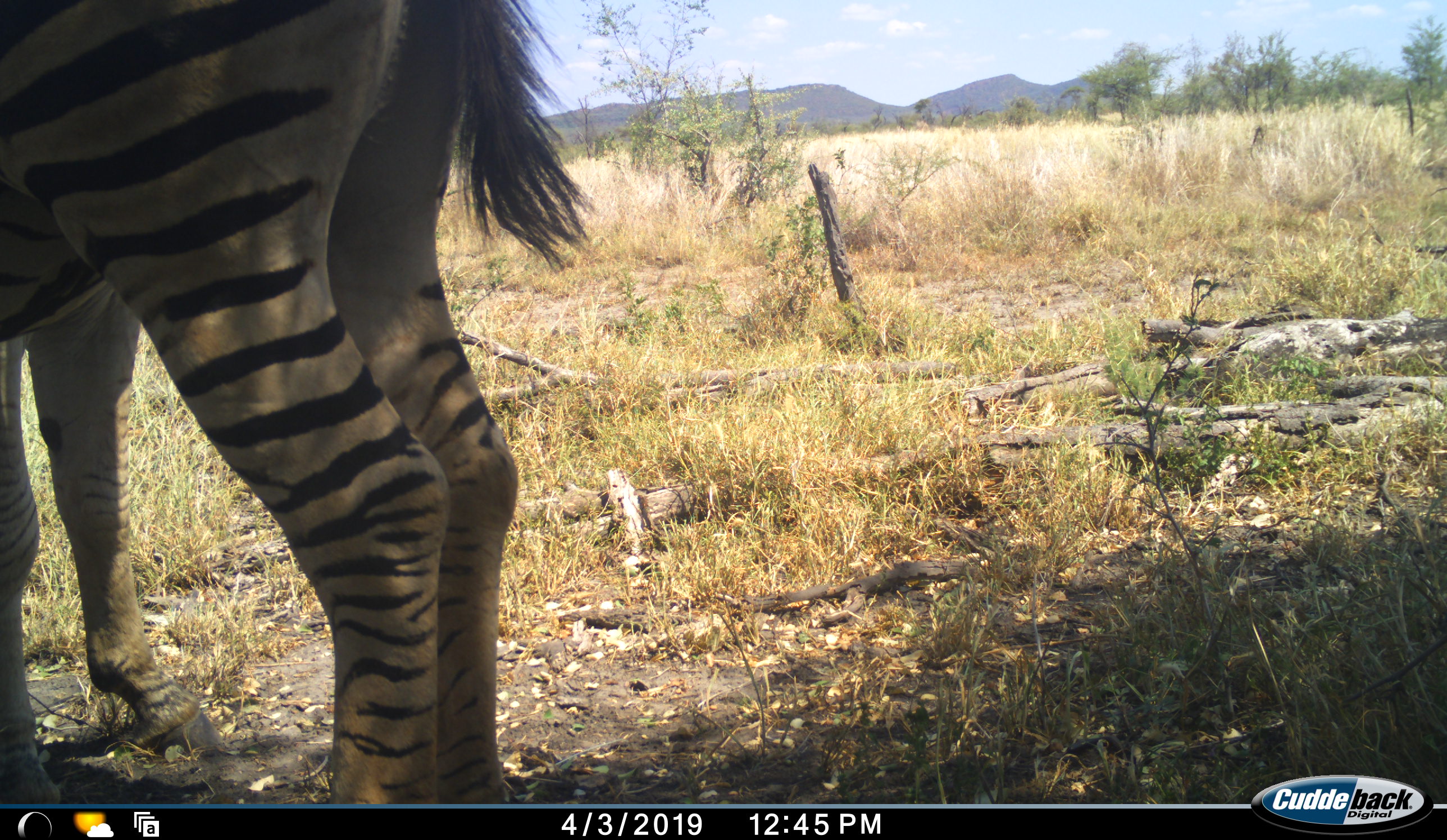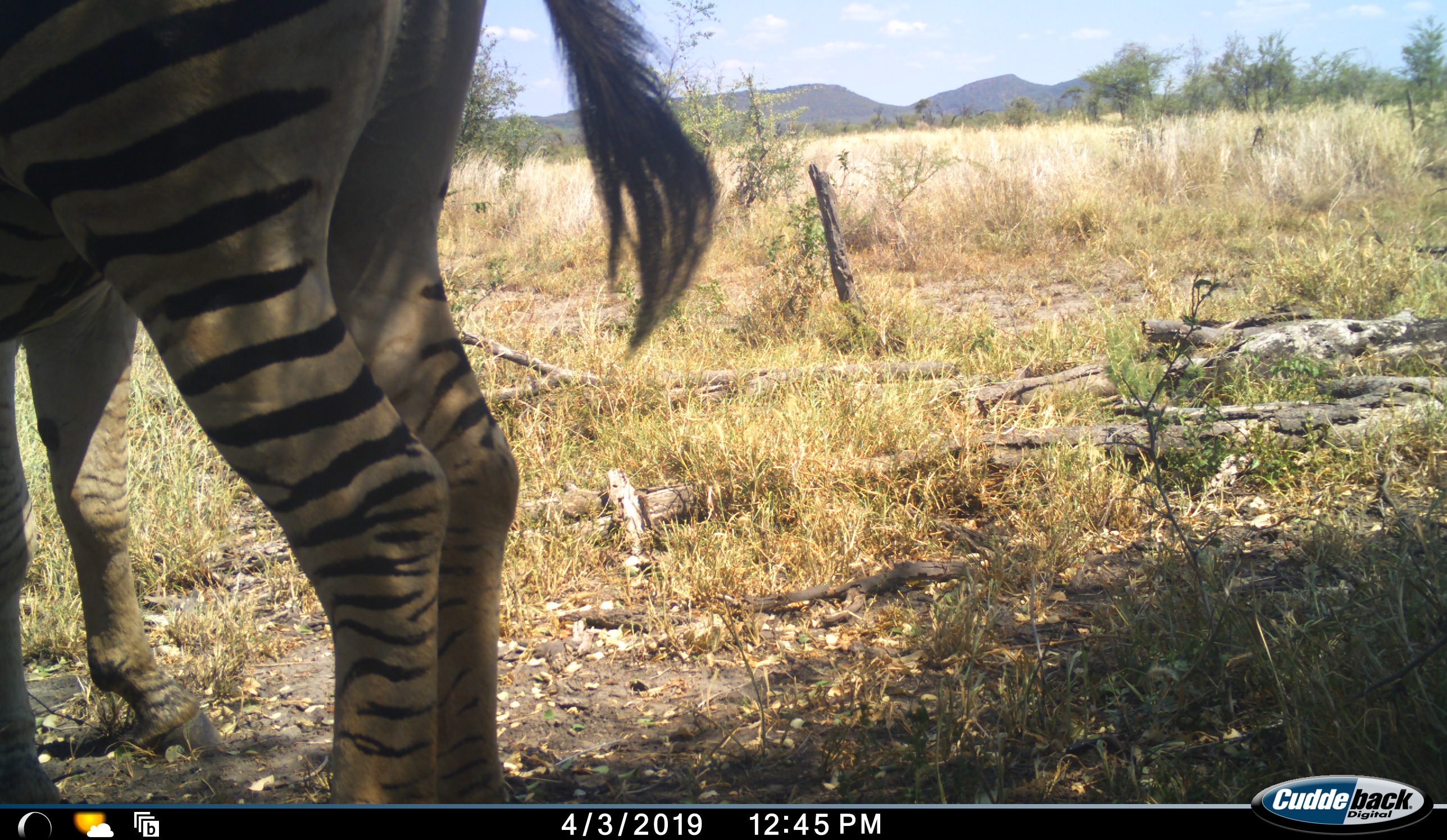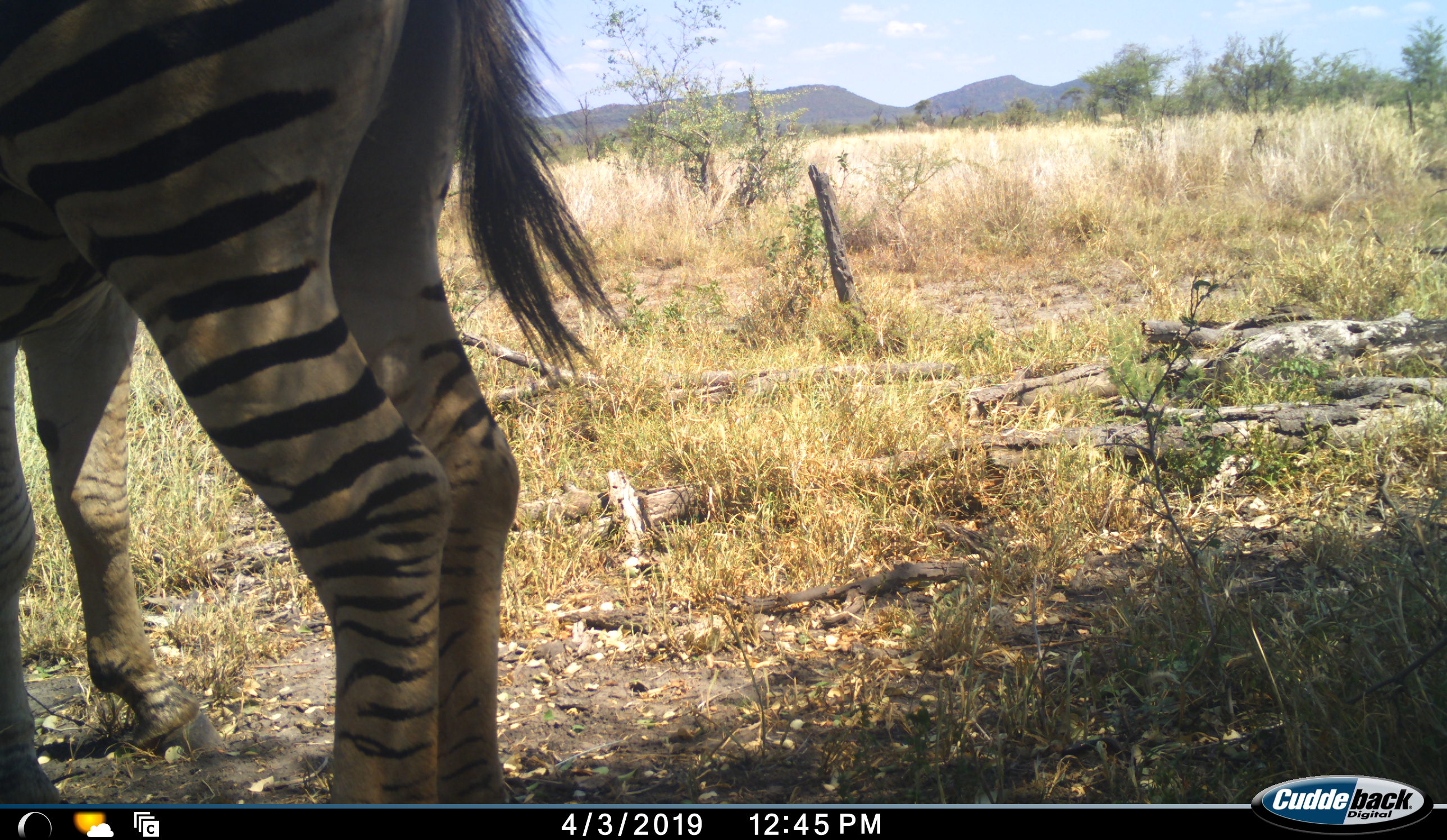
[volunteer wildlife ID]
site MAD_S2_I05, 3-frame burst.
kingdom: Animalia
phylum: Chordata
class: Mammalia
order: Perissodactyla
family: Equidae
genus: Equus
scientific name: Equus quagga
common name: plains zebra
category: zebraplains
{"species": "zebraplains (plains zebra) (Equus quagga)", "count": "1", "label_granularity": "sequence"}